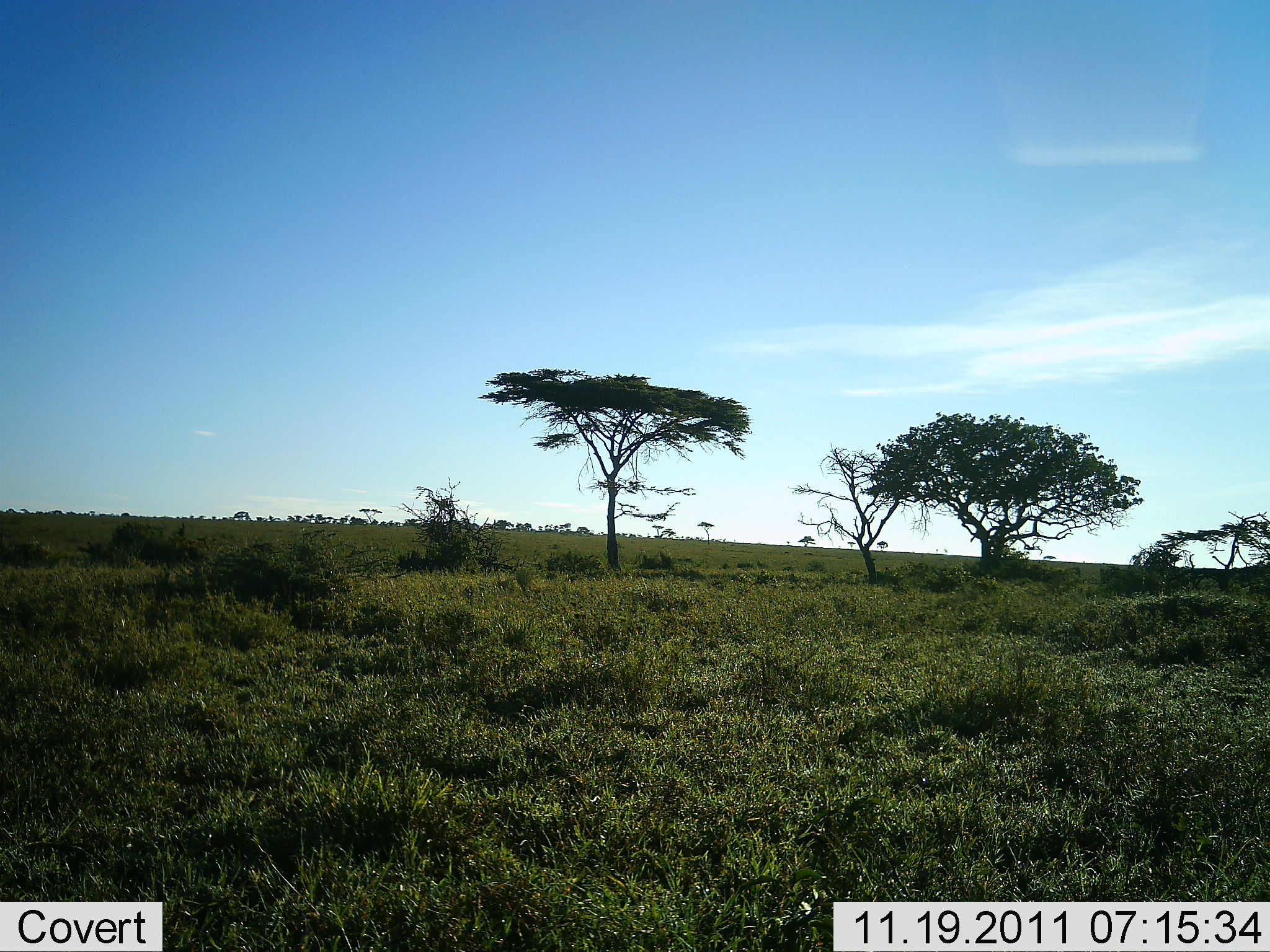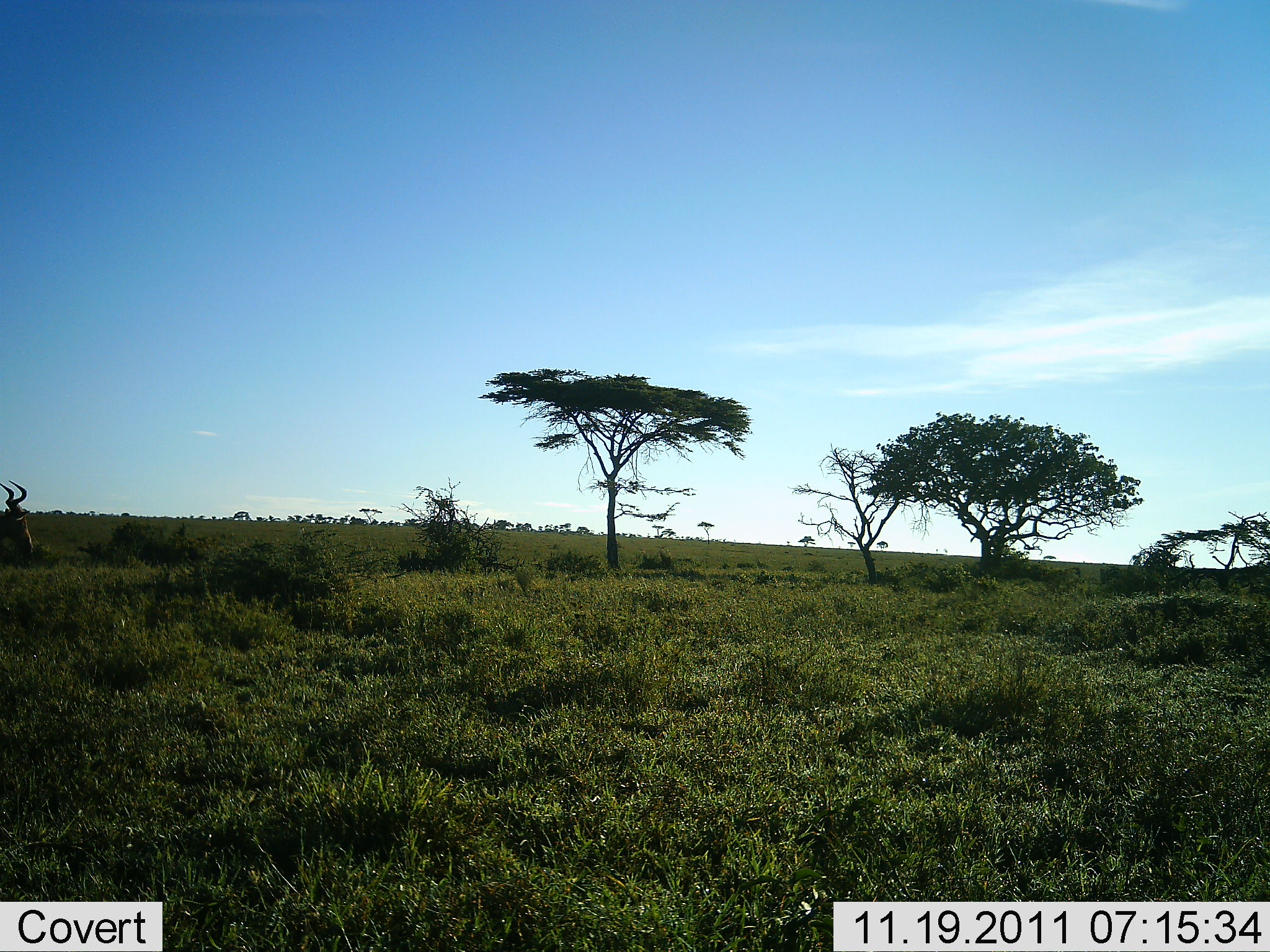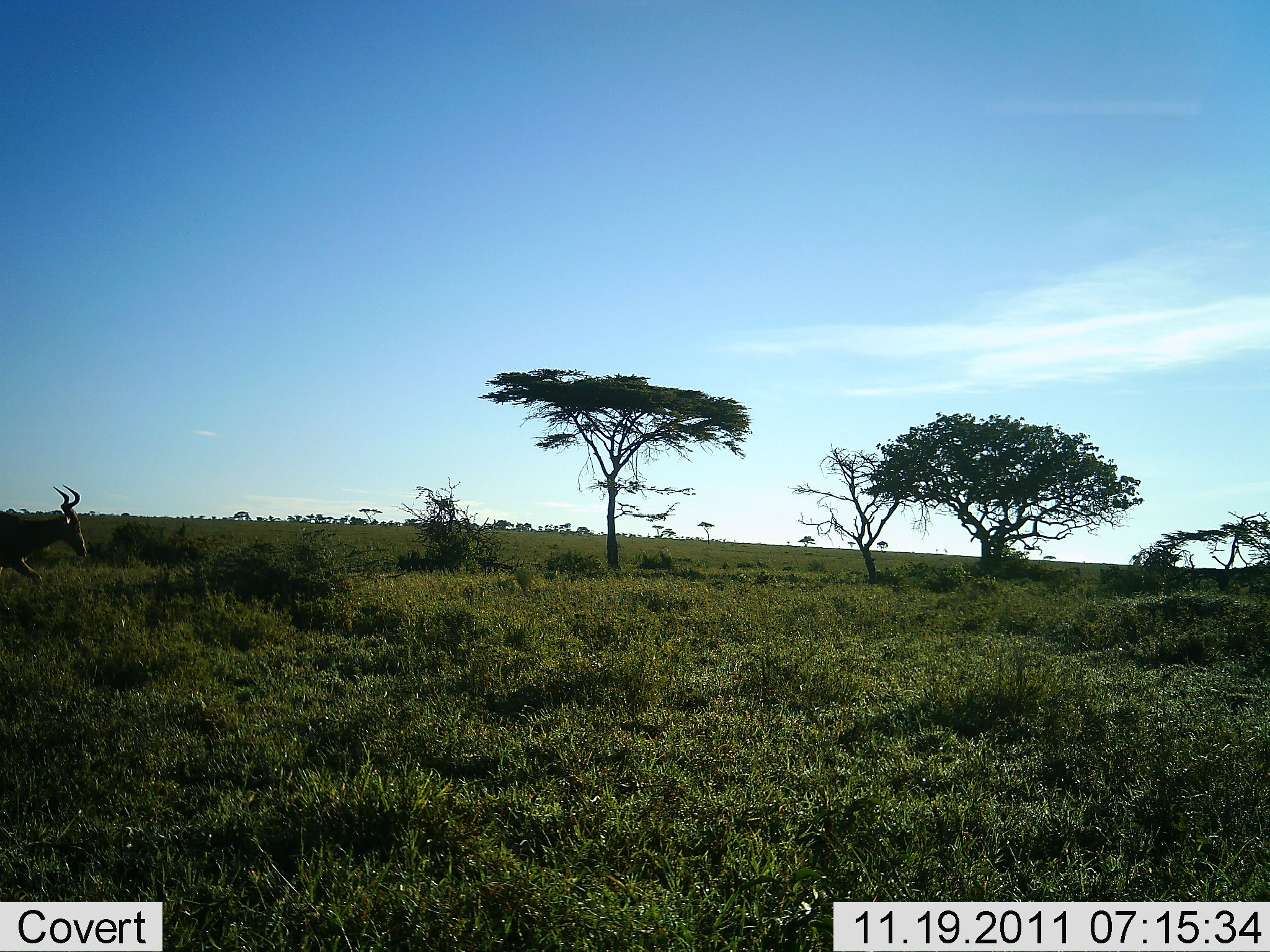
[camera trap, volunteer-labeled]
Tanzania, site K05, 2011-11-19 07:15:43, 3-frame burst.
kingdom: Animalia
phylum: Chordata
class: Mammalia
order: Artiodactyla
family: Bovidae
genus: Alcelaphus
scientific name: Alcelaphus buselaphus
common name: hartebeest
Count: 1.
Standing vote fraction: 8%.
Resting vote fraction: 0%.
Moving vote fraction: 92%.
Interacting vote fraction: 0%.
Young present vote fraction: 0%.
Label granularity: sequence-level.